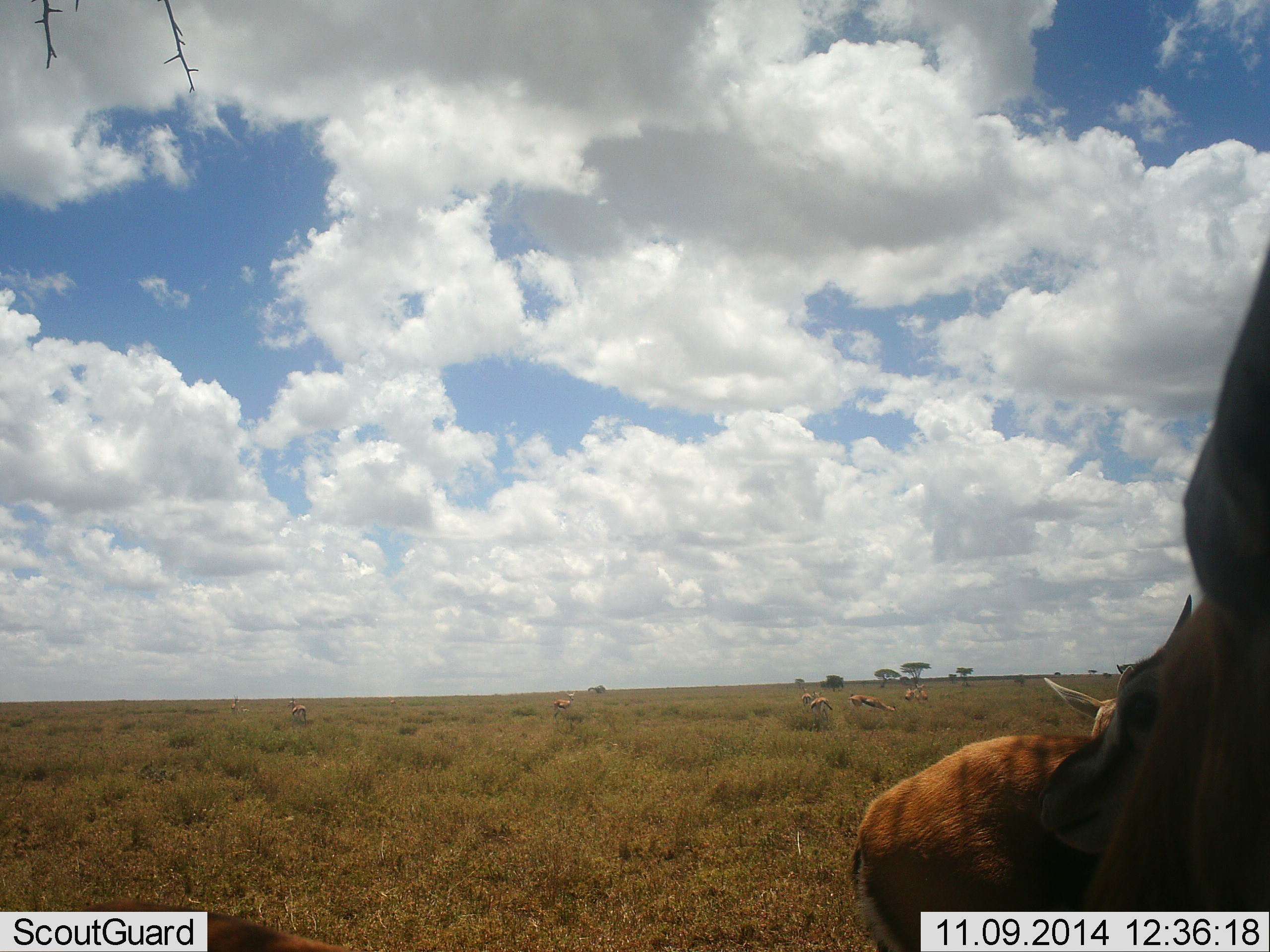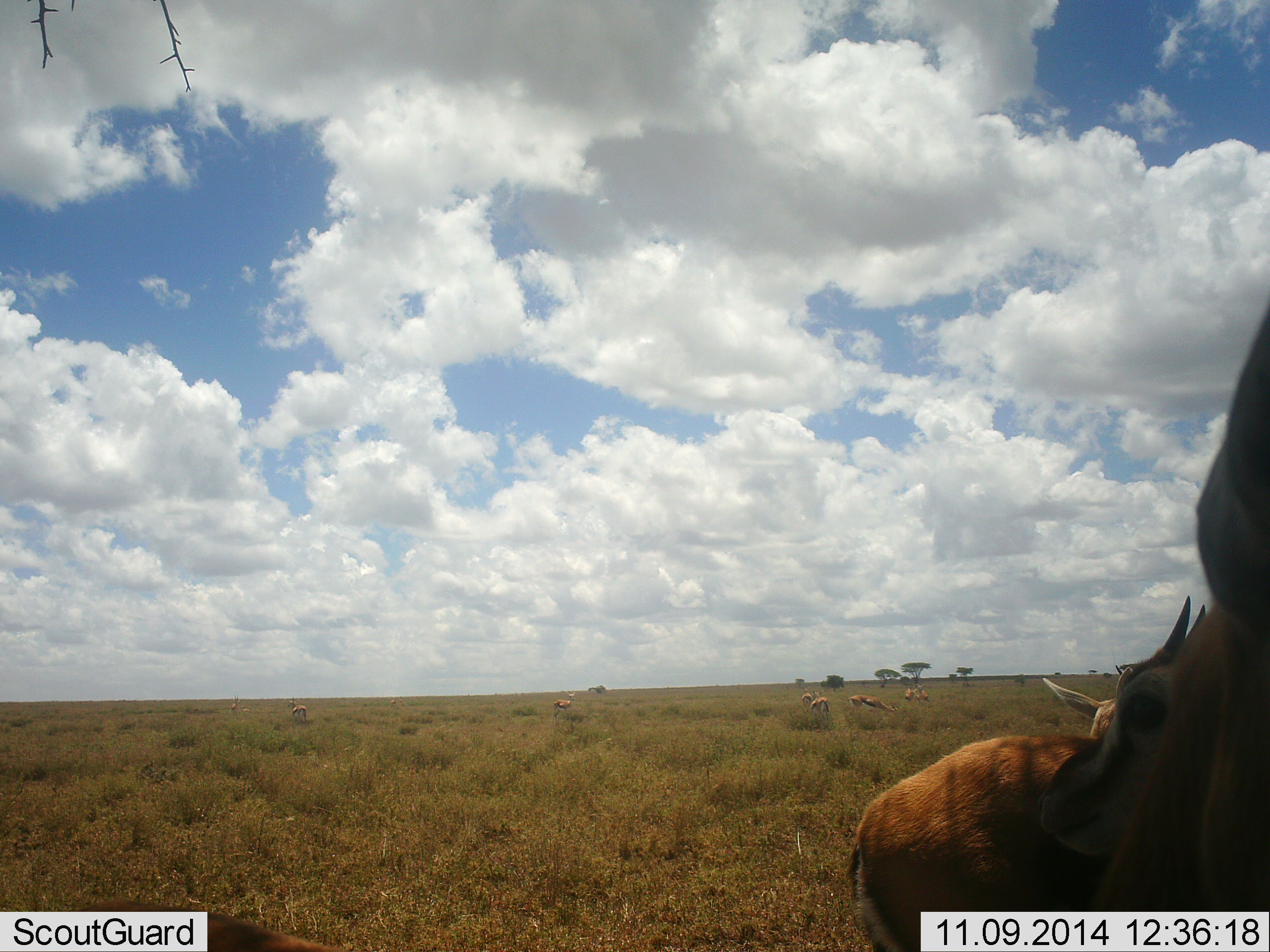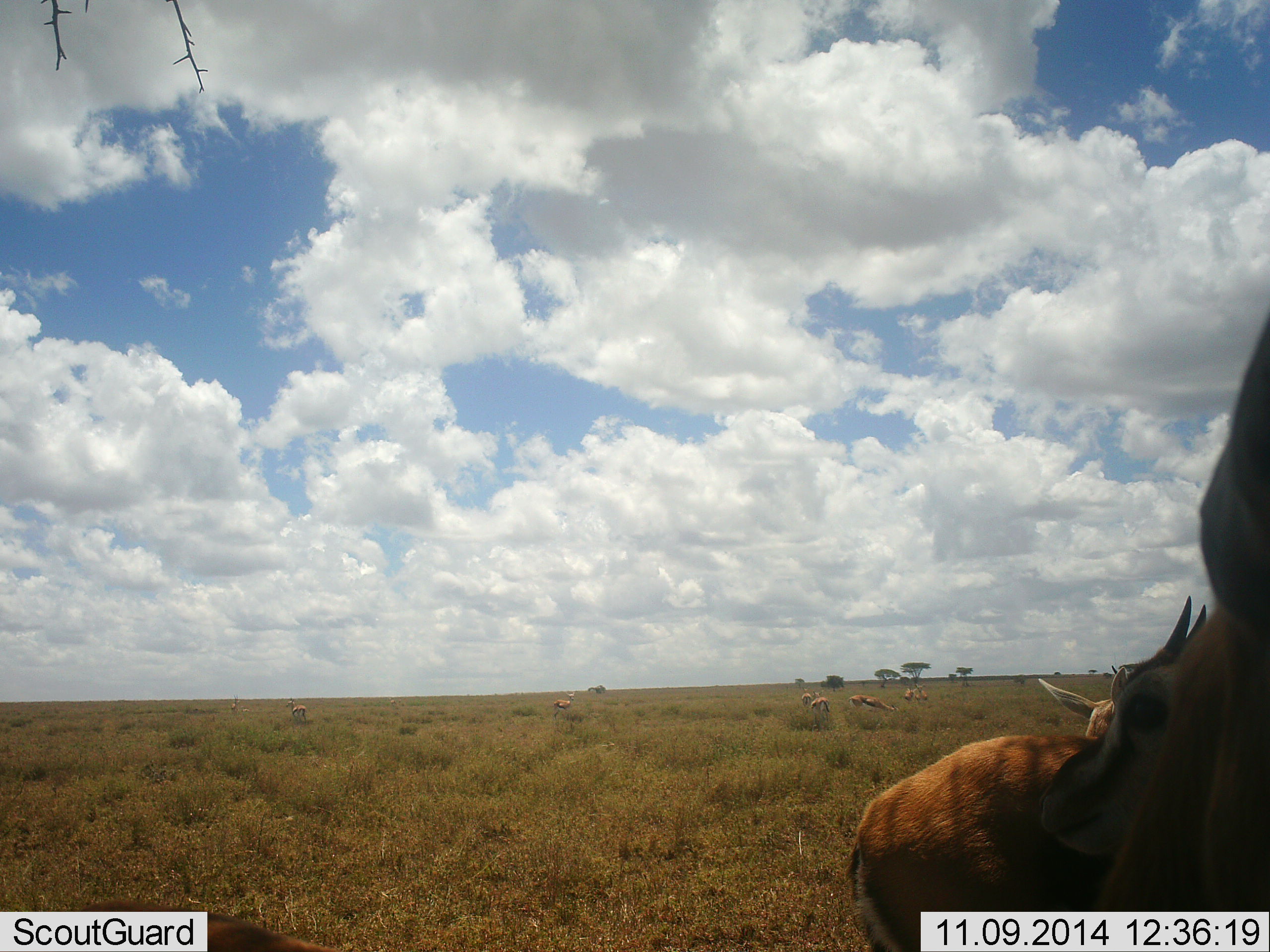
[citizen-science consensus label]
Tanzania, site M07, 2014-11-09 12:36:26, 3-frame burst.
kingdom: Animalia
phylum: Chordata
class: Mammalia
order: Artiodactyla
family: Bovidae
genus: Eudorcas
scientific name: Eudorcas thomsonii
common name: thomson's gazelle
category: gazellethomsons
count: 10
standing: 80%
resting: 40%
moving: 10%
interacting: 10%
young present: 30%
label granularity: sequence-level